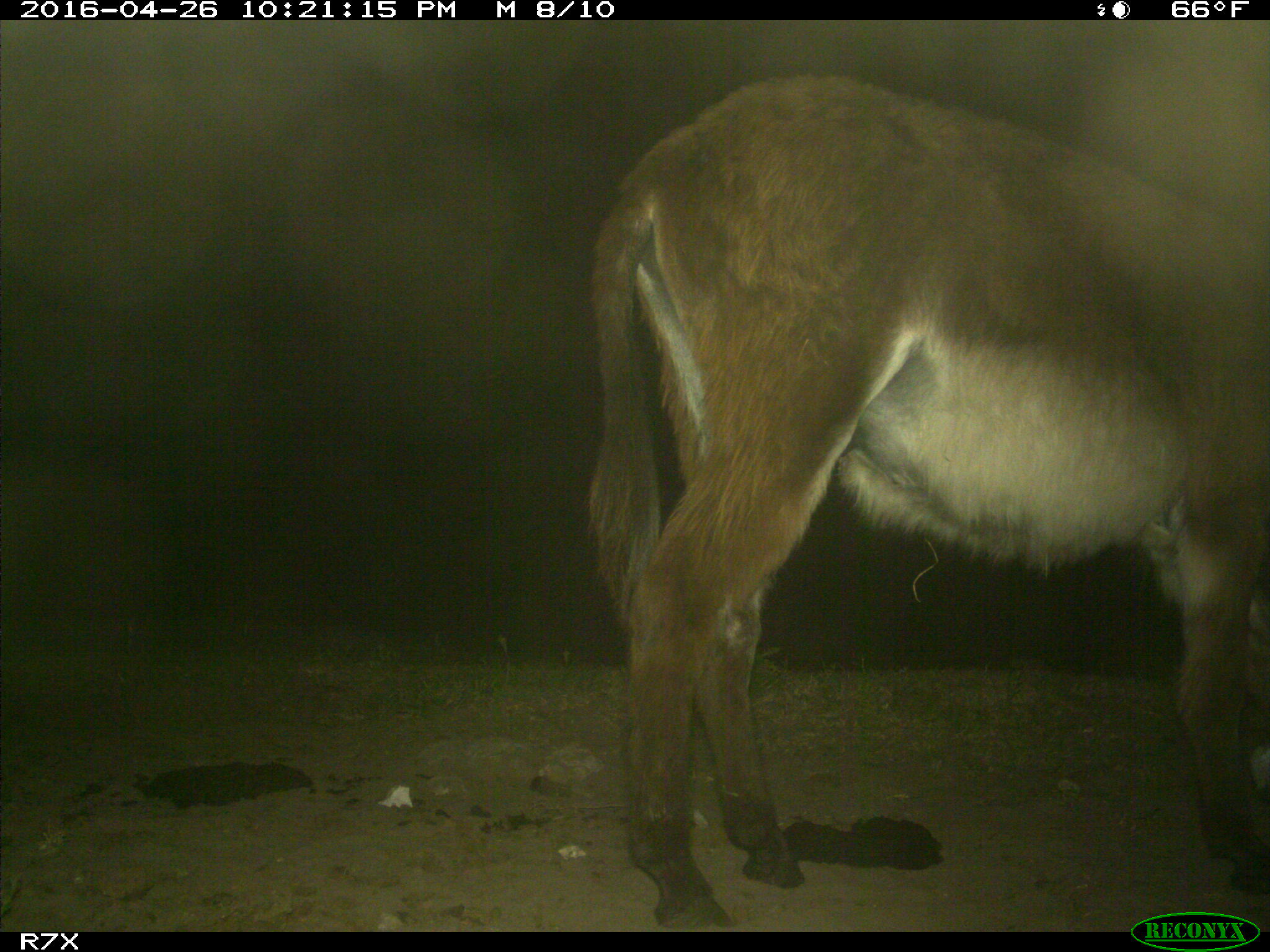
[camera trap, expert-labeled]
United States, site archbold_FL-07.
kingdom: Animalia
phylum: Chordata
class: Mammalia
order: Artiodactyla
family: Bovidae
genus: Bos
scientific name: Bos taurus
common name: domestic cow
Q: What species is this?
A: Bos taurus (domestic cow).